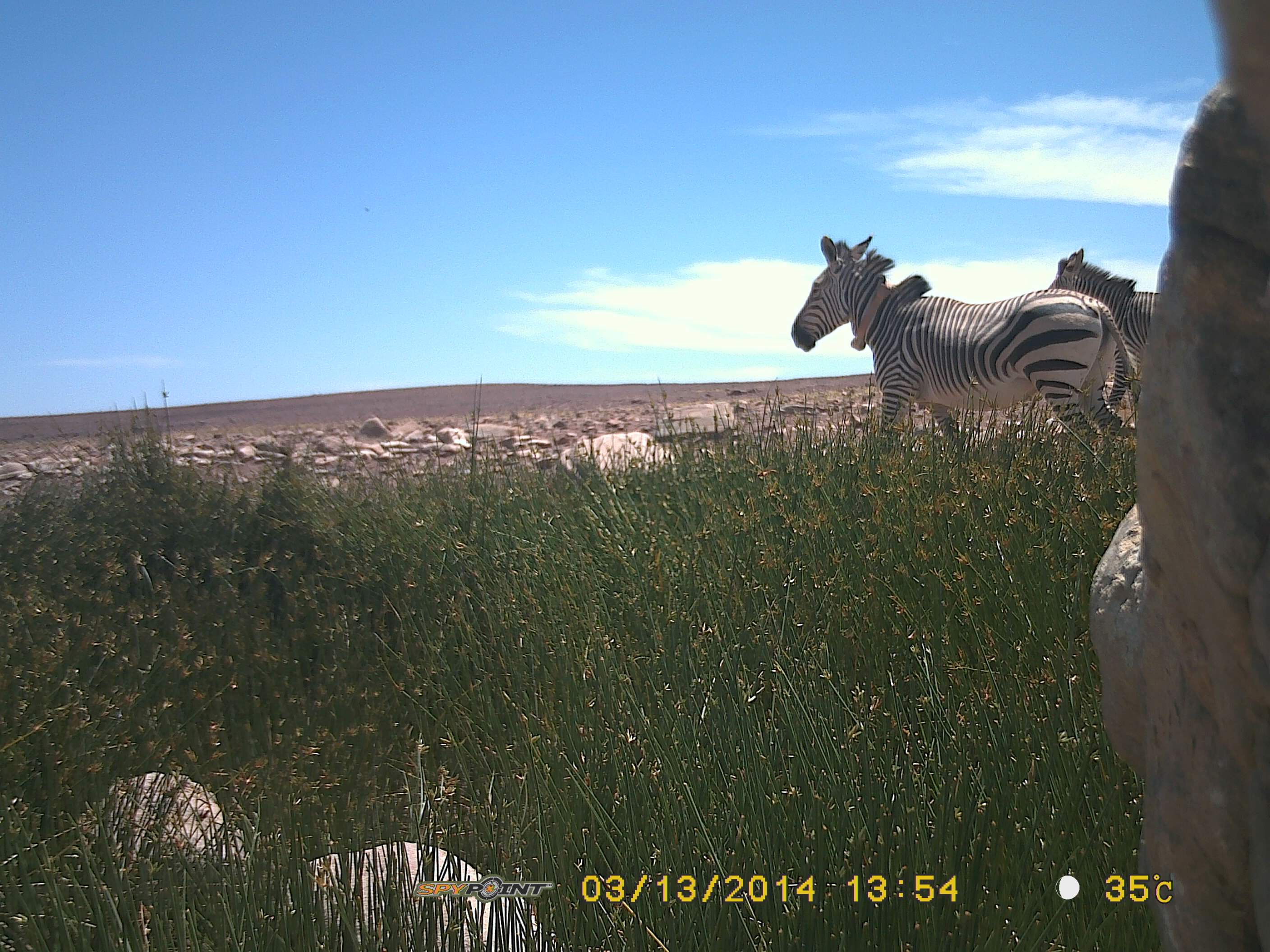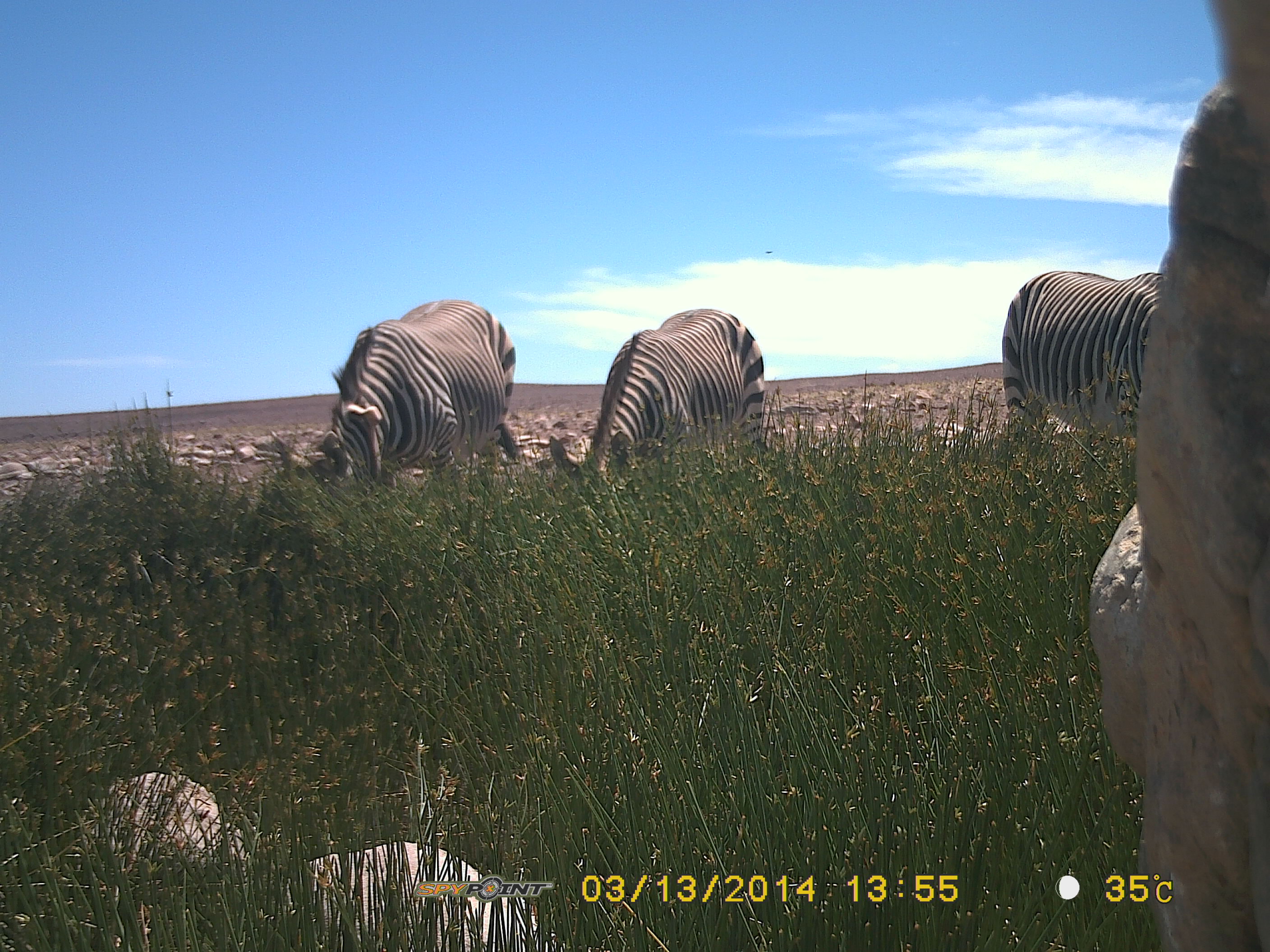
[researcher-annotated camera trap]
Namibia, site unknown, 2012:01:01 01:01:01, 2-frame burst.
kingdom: Animalia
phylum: Chordata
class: Mammalia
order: Perissodactyla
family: Equidae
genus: Equus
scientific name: Equus zebra hartmannae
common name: hartmann's mountain zebra